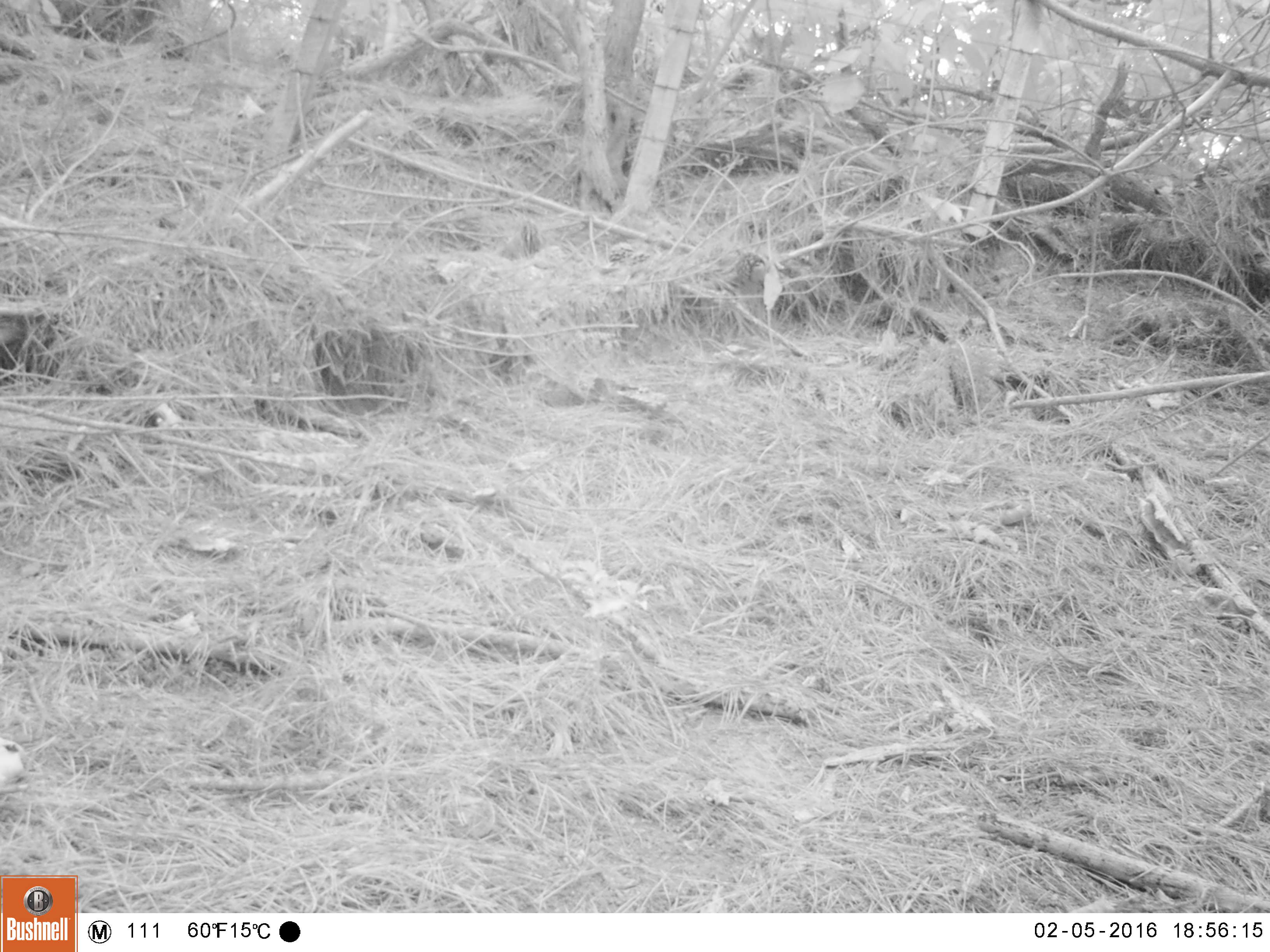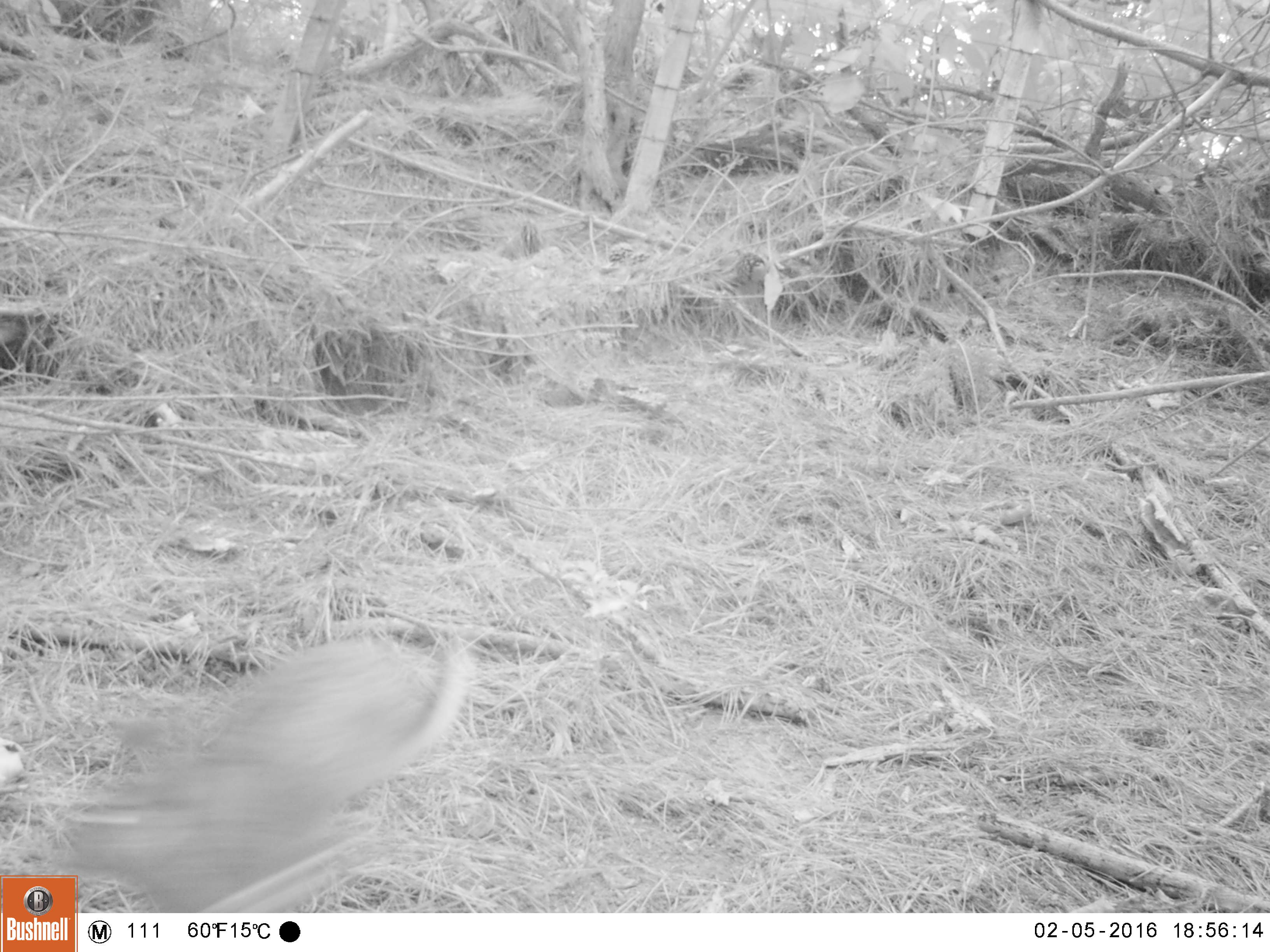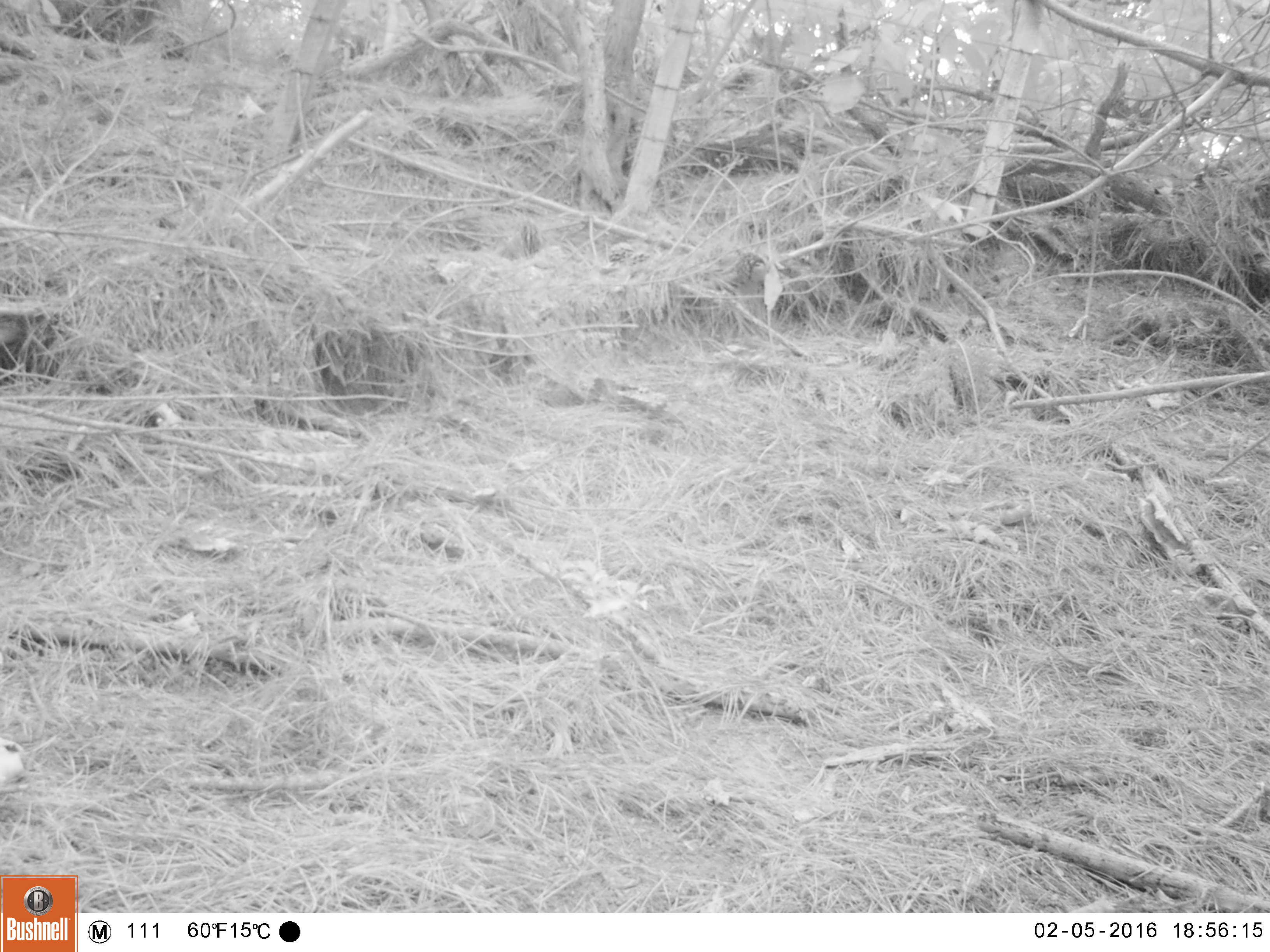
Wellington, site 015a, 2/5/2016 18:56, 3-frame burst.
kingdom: Animalia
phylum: Chordata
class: Mammalia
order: Lagomorpha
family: Leporidae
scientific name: Leporidae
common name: rabbit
Rabbit (Leporidae).